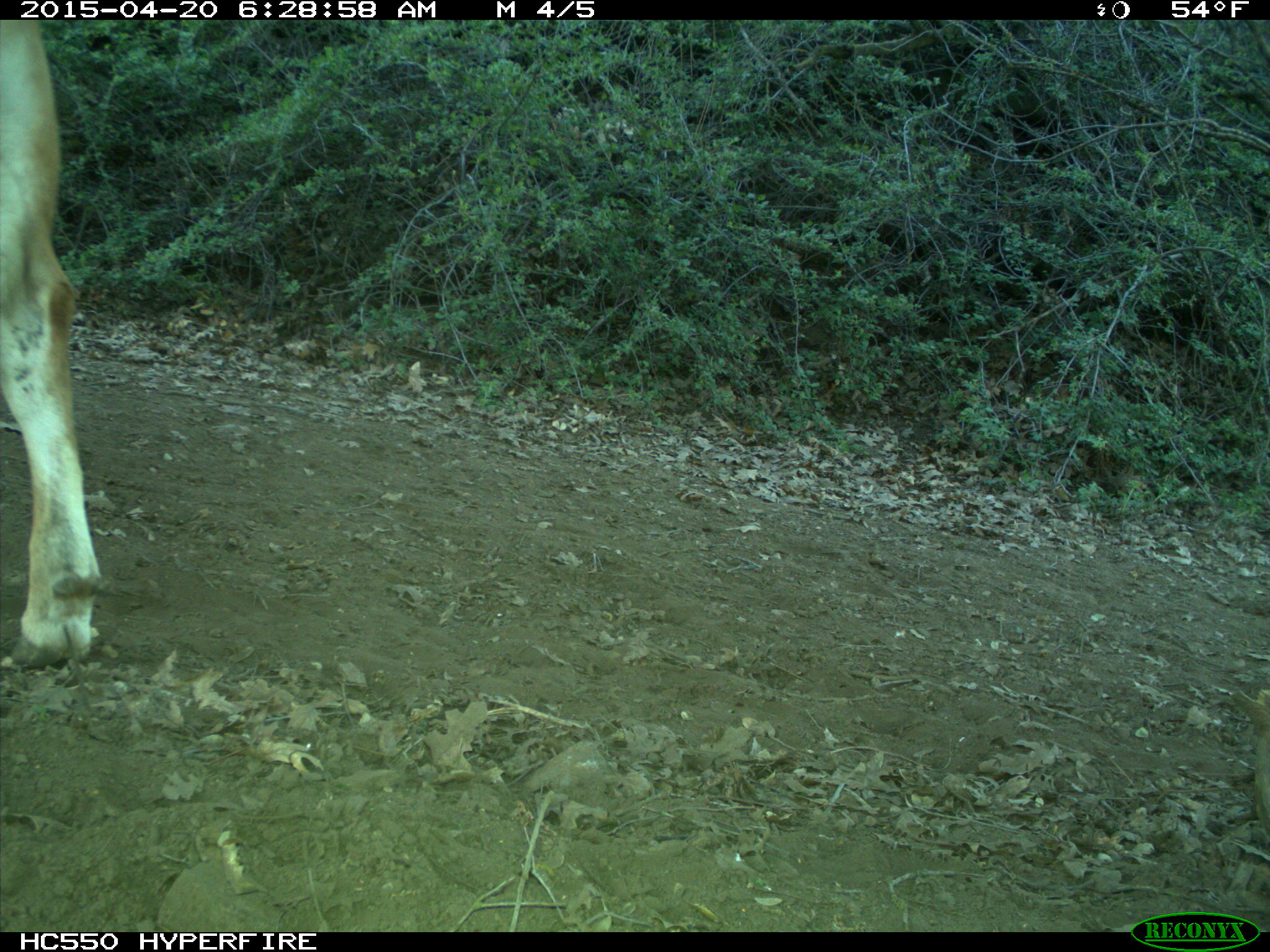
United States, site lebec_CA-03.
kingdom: Animalia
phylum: Chordata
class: Mammalia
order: Artiodactyla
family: Bovidae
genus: Bos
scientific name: Bos taurus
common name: domestic cow